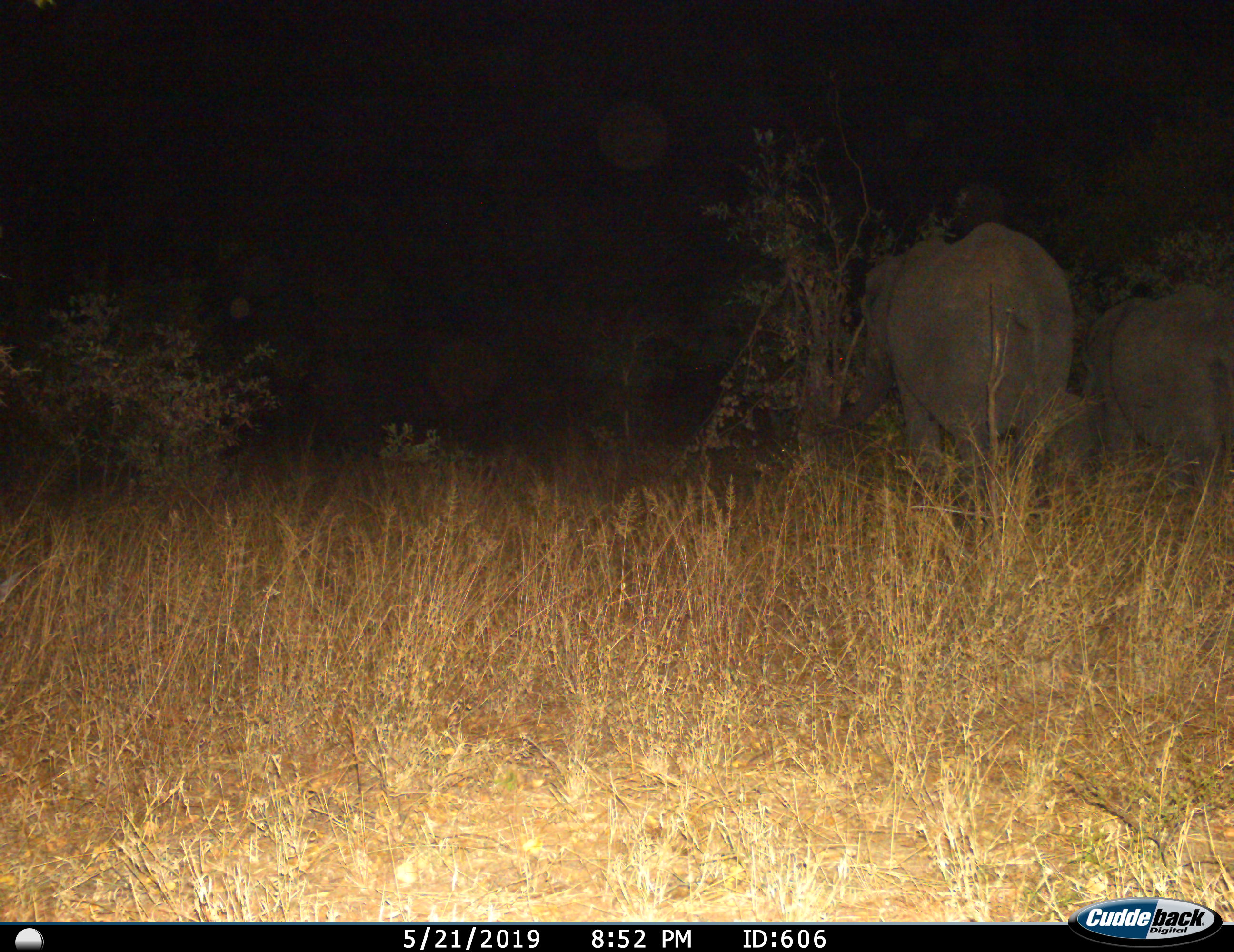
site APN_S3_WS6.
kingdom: Animalia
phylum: Chordata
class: Mammalia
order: Proboscidea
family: Elephantidae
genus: Loxodonta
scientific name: Loxodonta africana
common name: african bush elephant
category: elephant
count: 2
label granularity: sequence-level